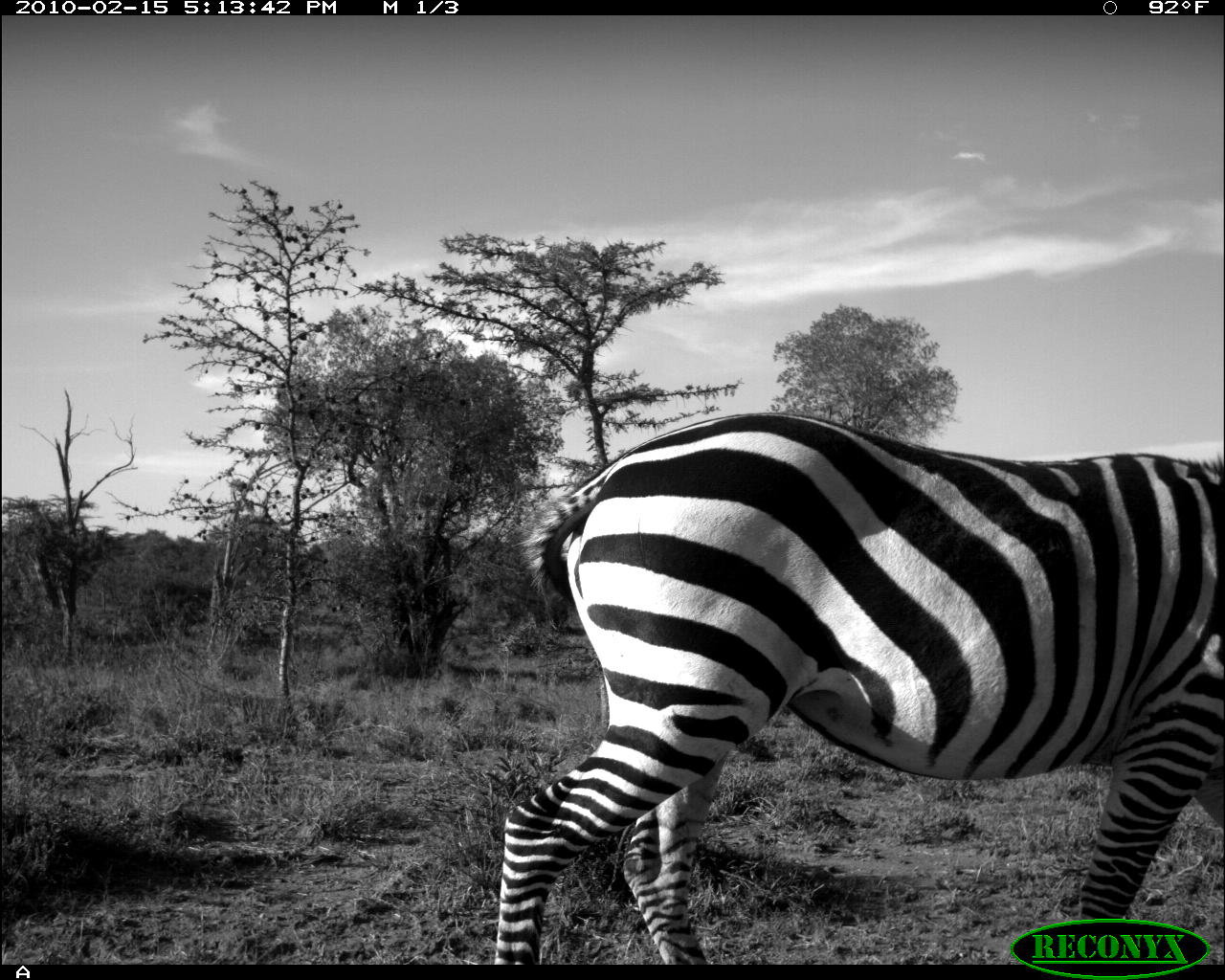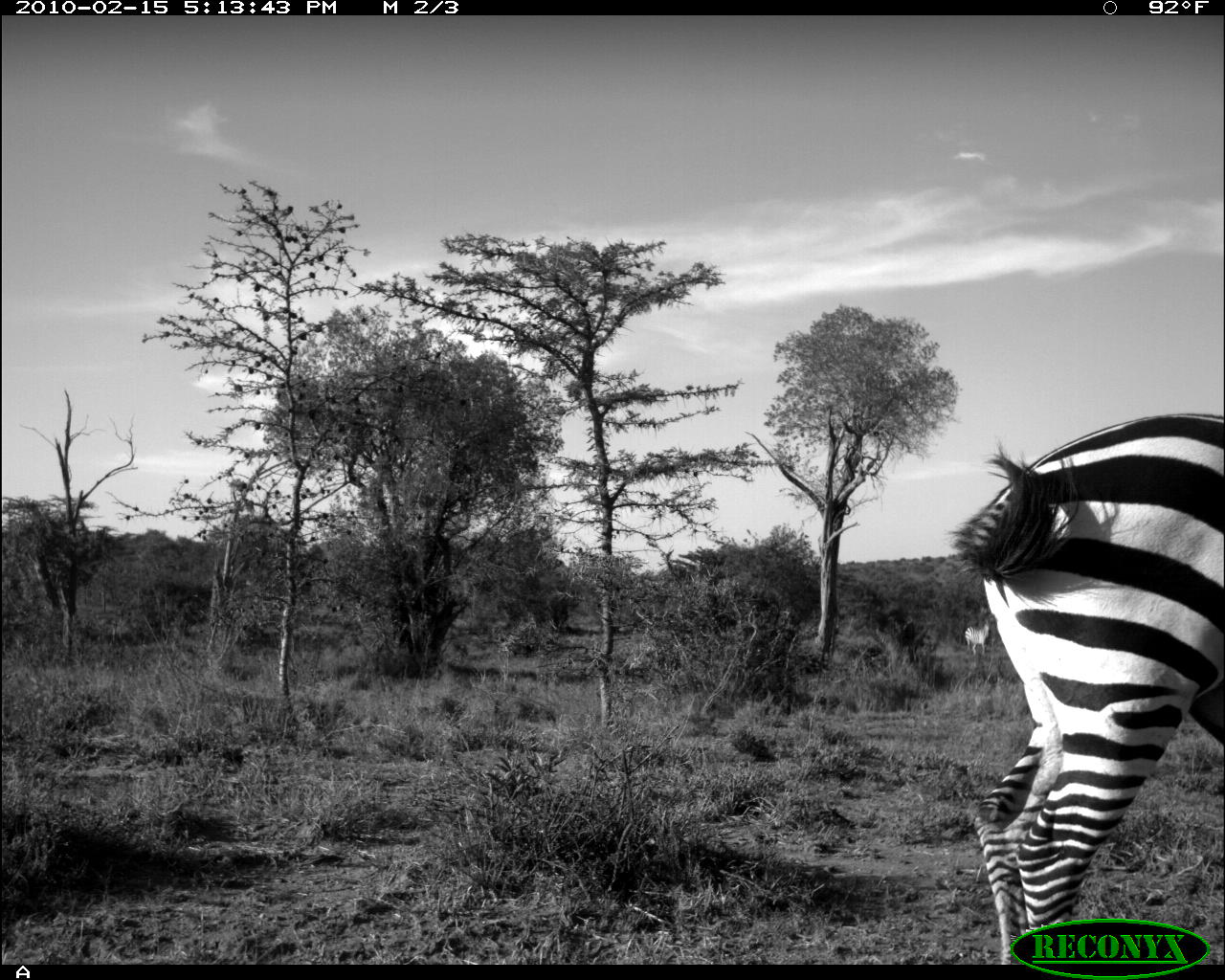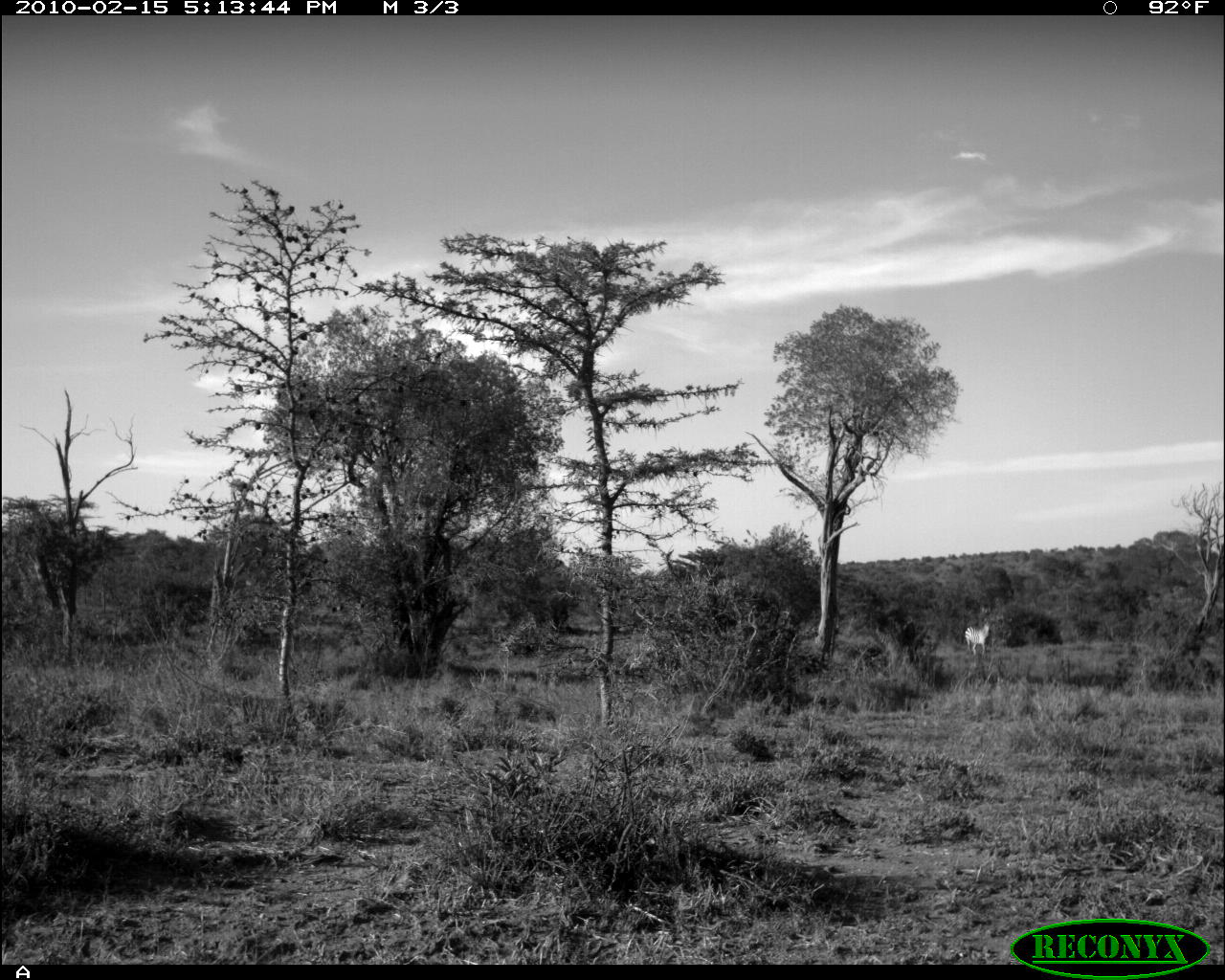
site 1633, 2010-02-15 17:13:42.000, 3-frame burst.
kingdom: Animalia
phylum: Chordata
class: Mammalia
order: Perissodactyla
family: Equidae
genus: Equus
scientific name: Equus quagga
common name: plains zebra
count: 1